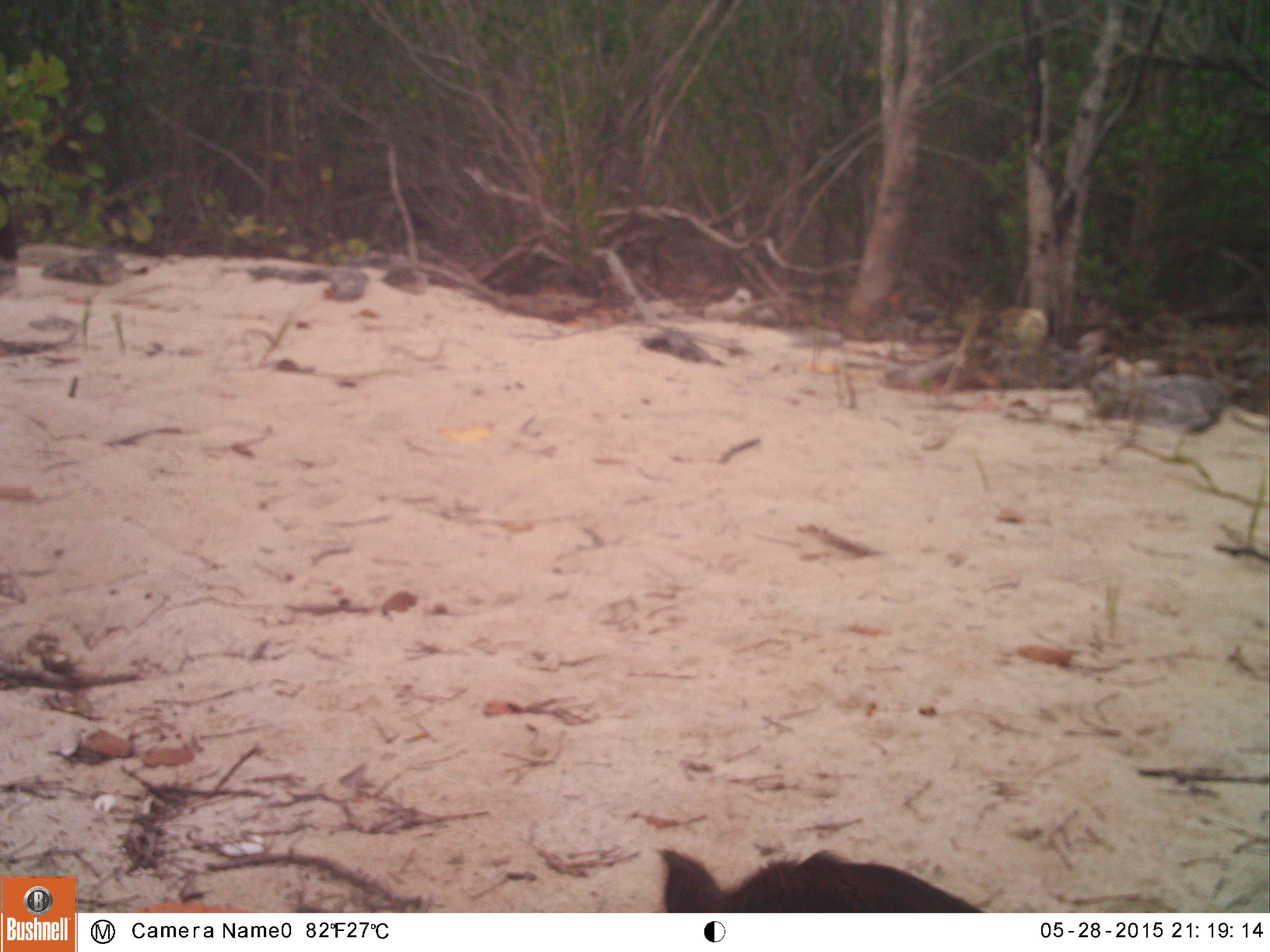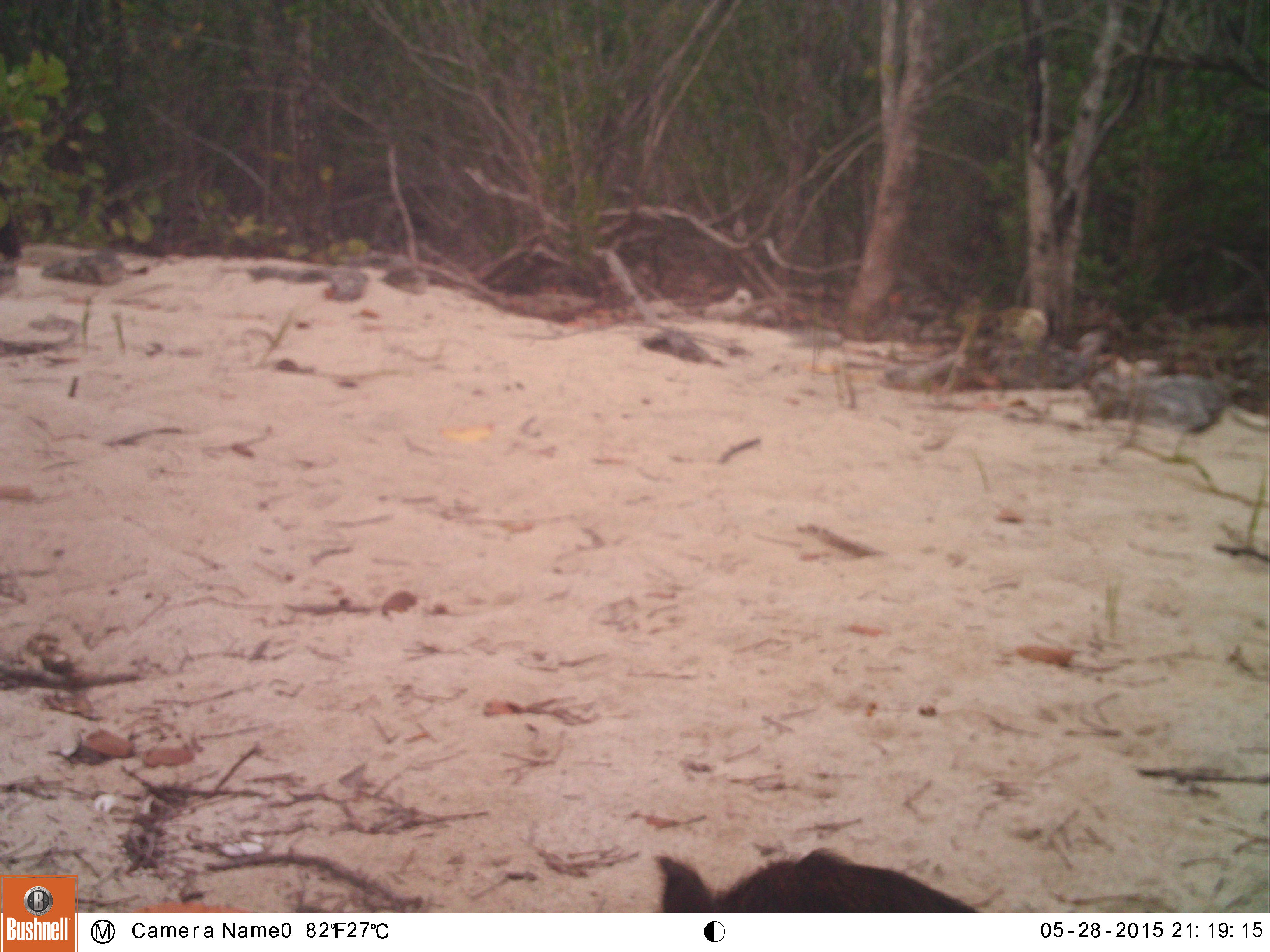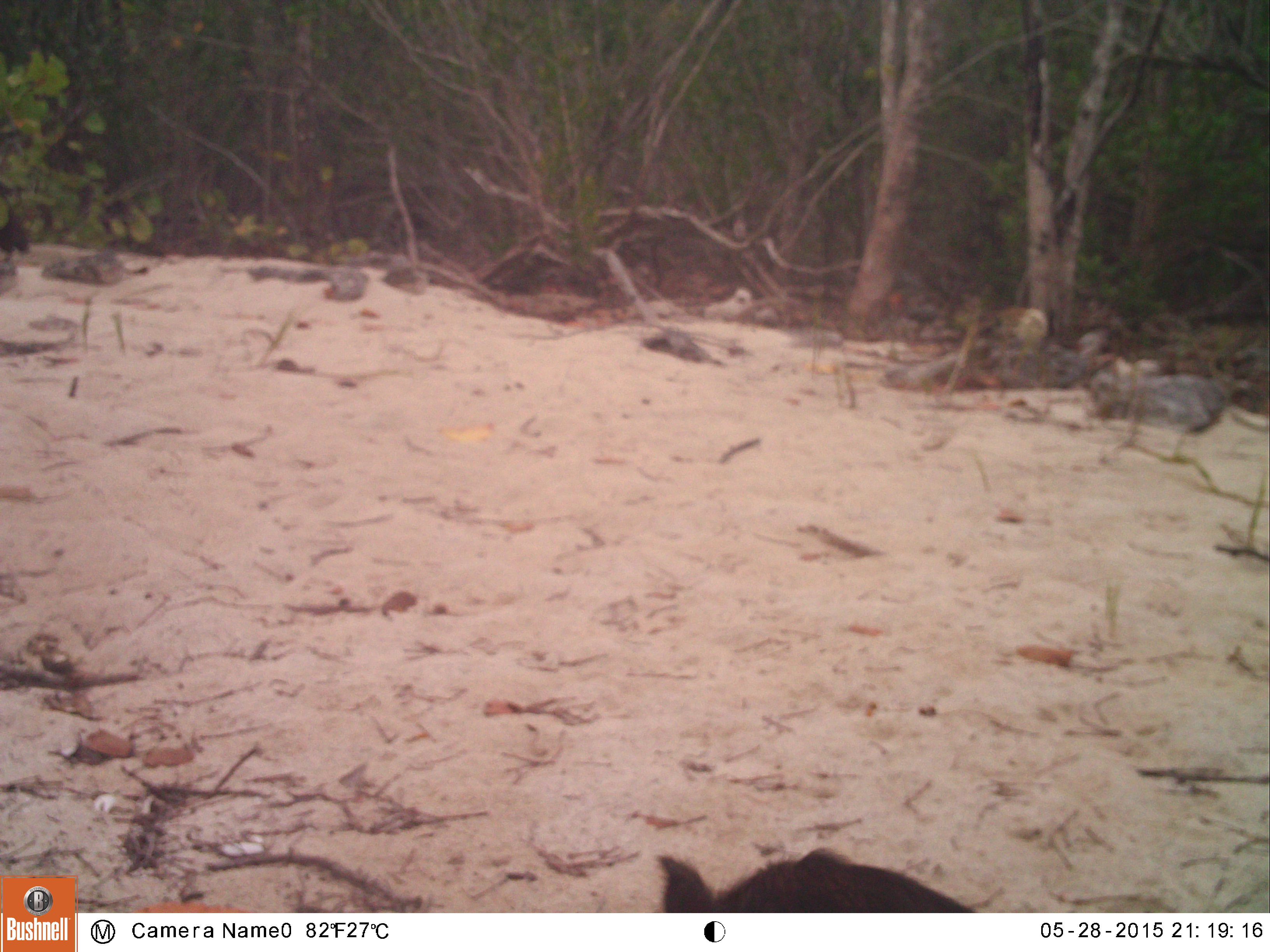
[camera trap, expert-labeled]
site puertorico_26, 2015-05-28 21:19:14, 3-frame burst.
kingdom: Animalia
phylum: Chordata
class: Mammalia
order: Artiodactyla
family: Suidae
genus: Sus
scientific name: Sus scrofa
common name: pig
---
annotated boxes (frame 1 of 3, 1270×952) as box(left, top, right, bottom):
pig: box(653, 845, 994, 912)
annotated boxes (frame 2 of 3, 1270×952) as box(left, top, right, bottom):
pig: box(648, 849, 980, 908)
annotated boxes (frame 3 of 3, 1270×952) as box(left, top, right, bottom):
pig: box(642, 849, 977, 907)